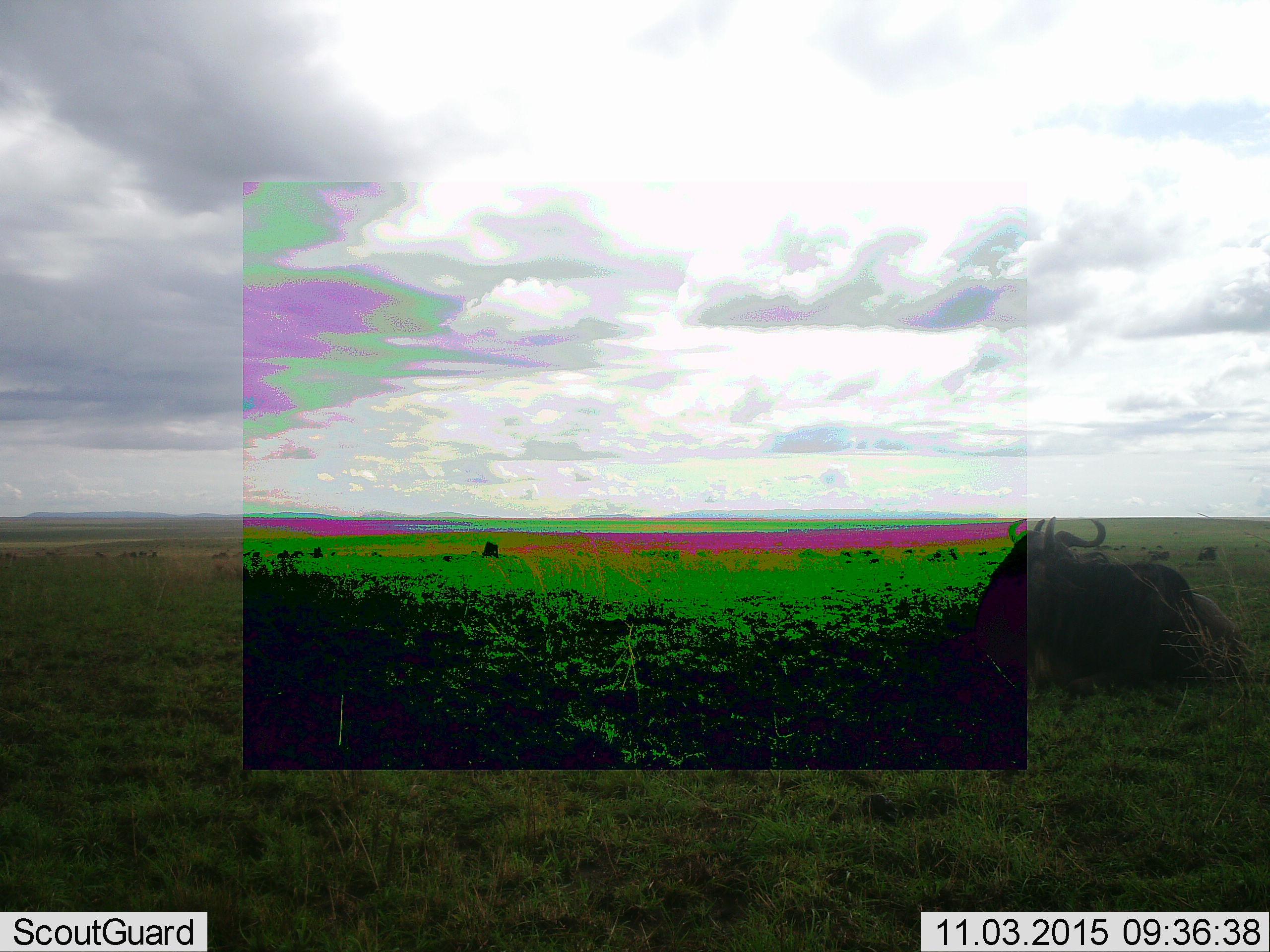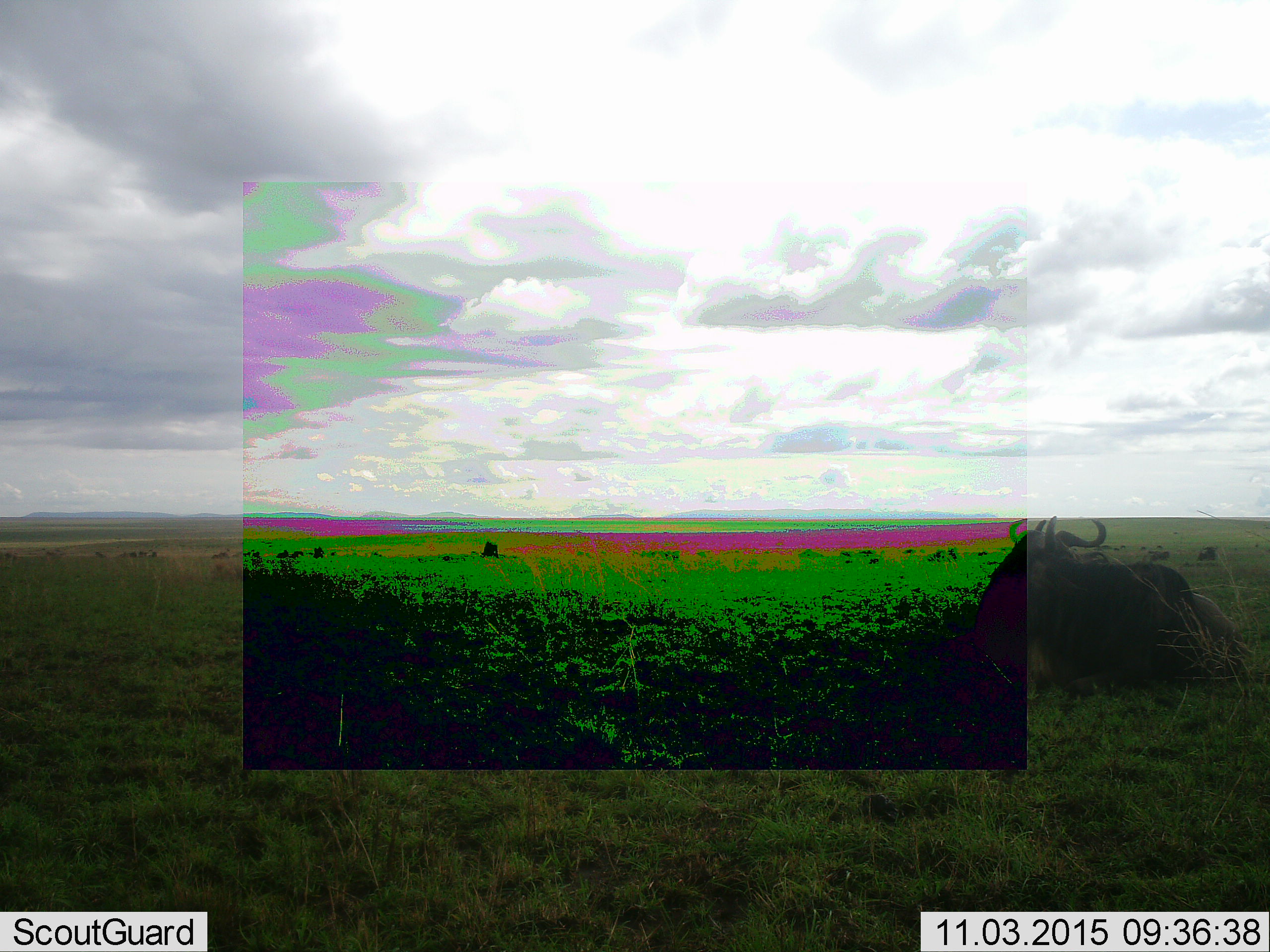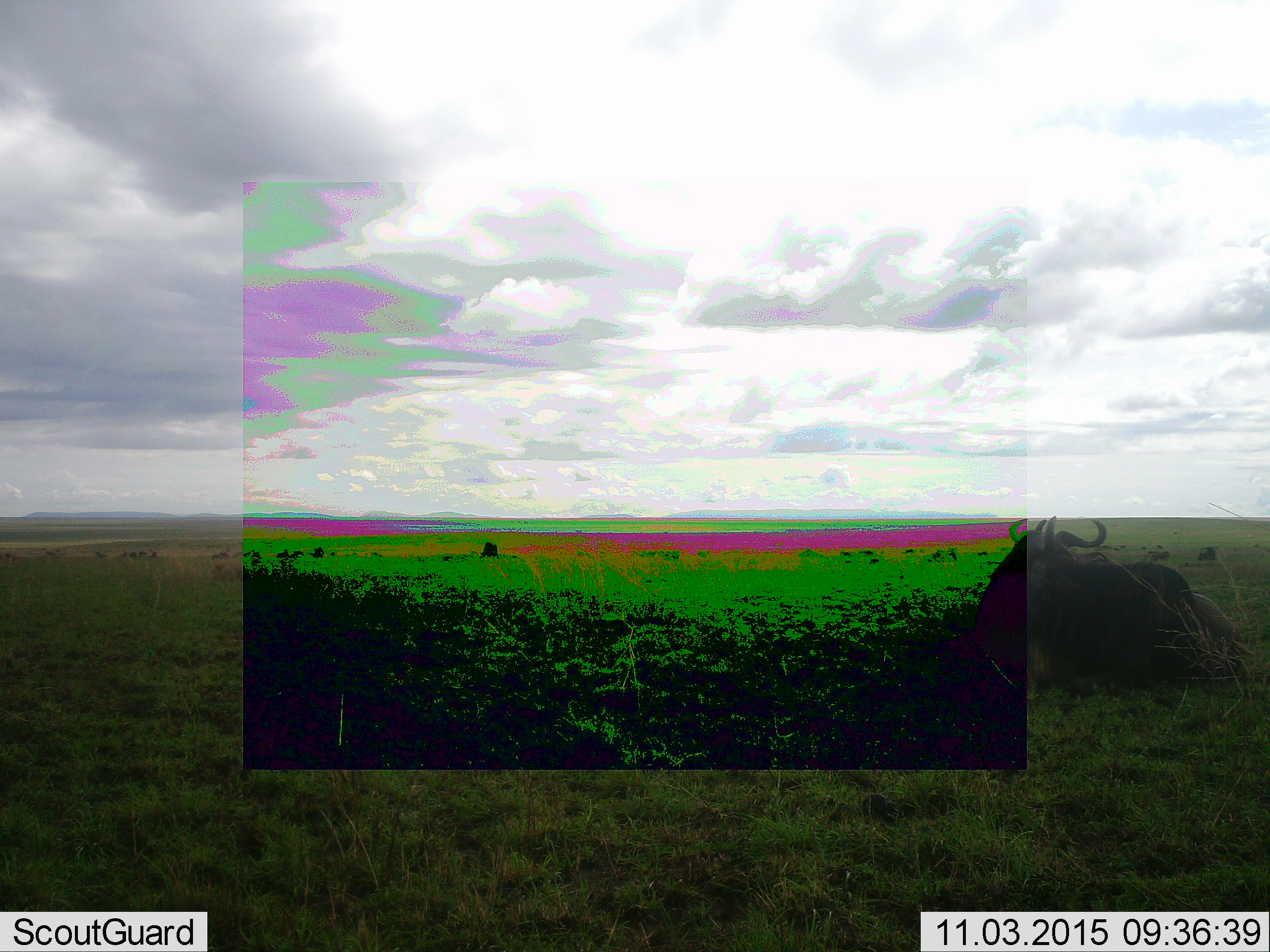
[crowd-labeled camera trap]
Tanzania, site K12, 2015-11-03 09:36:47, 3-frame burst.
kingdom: Animalia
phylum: Chordata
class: Mammalia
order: Artiodactyla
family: Bovidae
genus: Connochaetes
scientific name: Connochaetes taurinus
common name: blue wildebeest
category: wildebeest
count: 1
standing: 20%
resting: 100%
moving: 20%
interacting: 0%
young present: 0%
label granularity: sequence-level